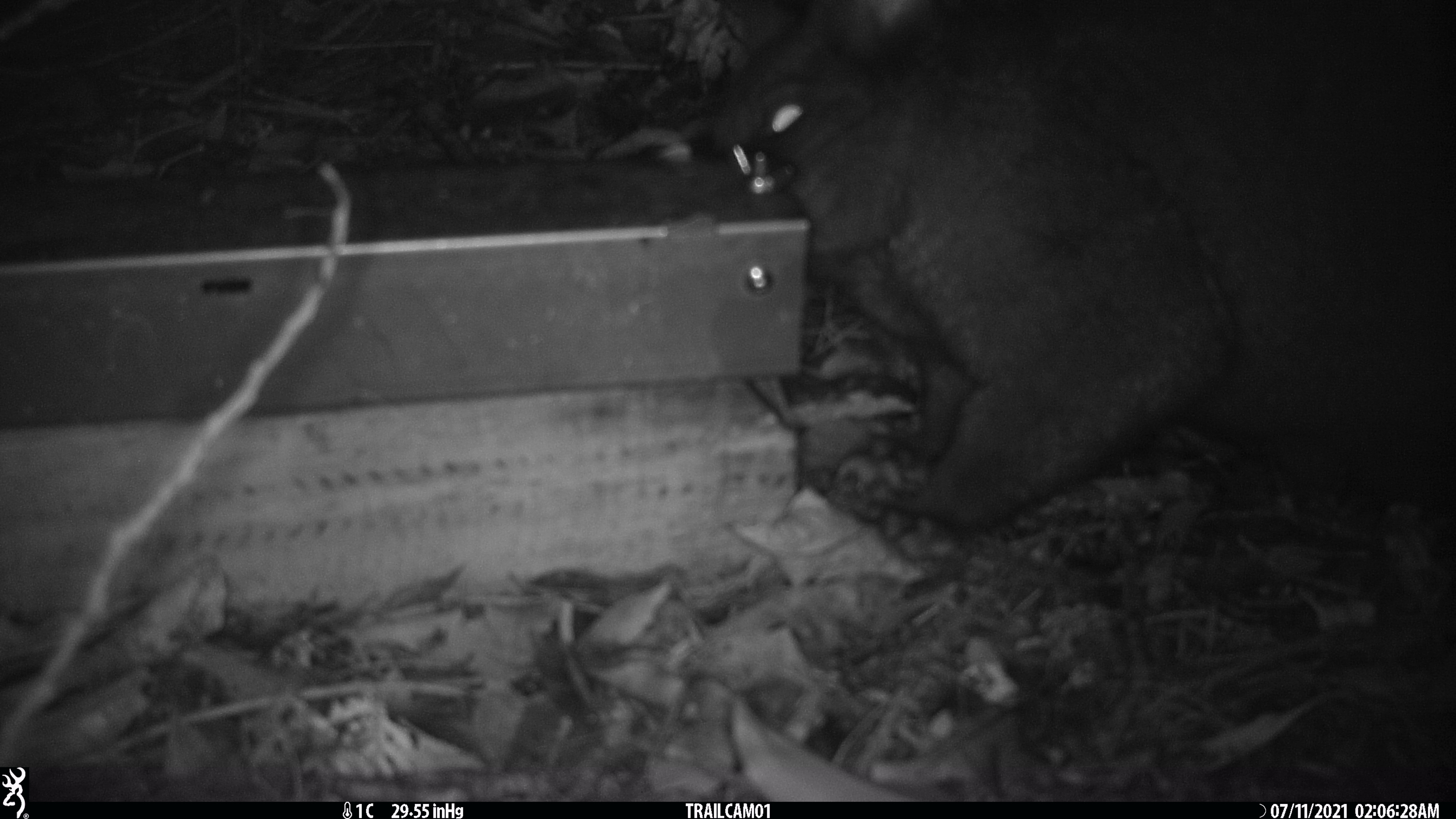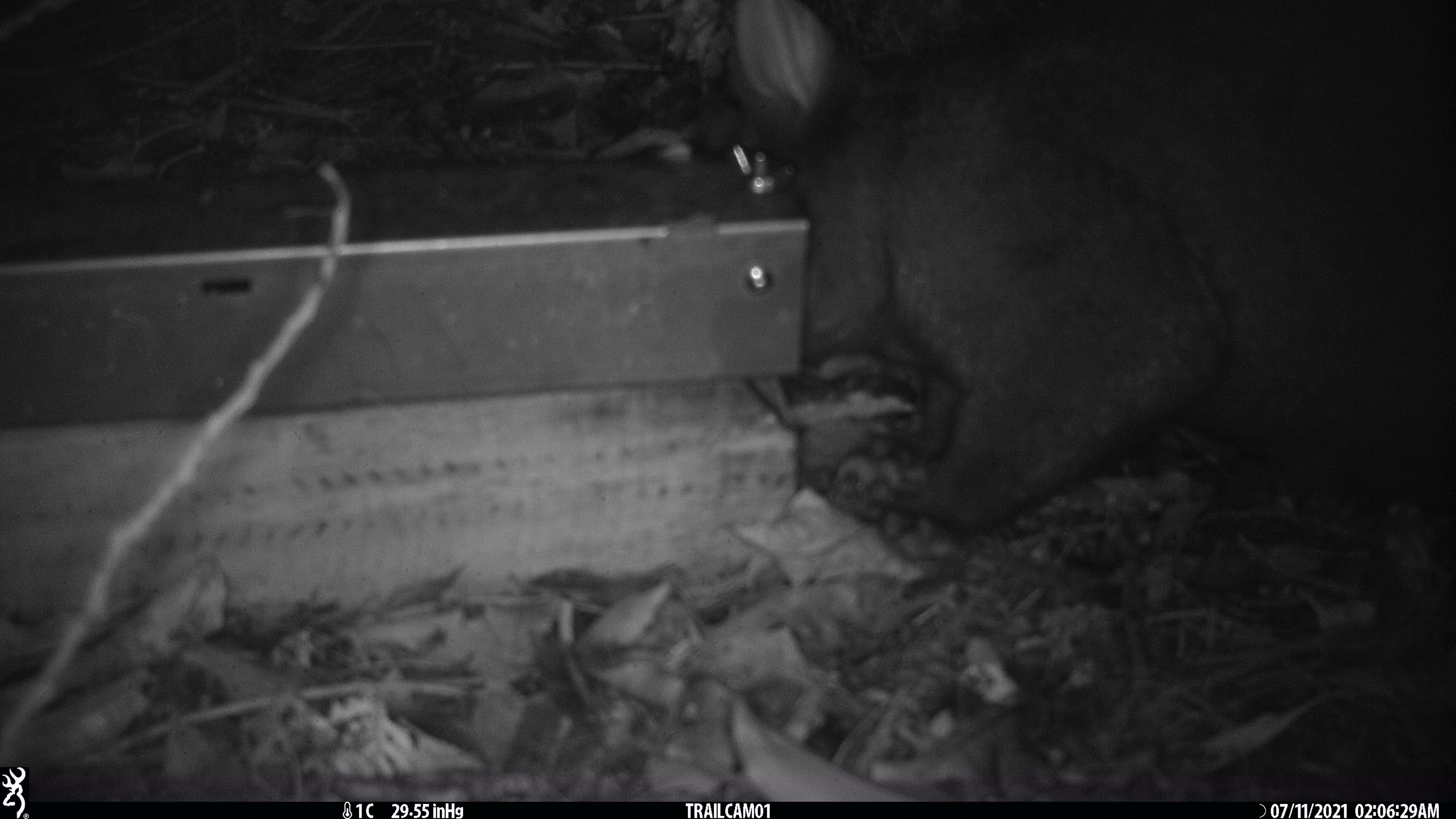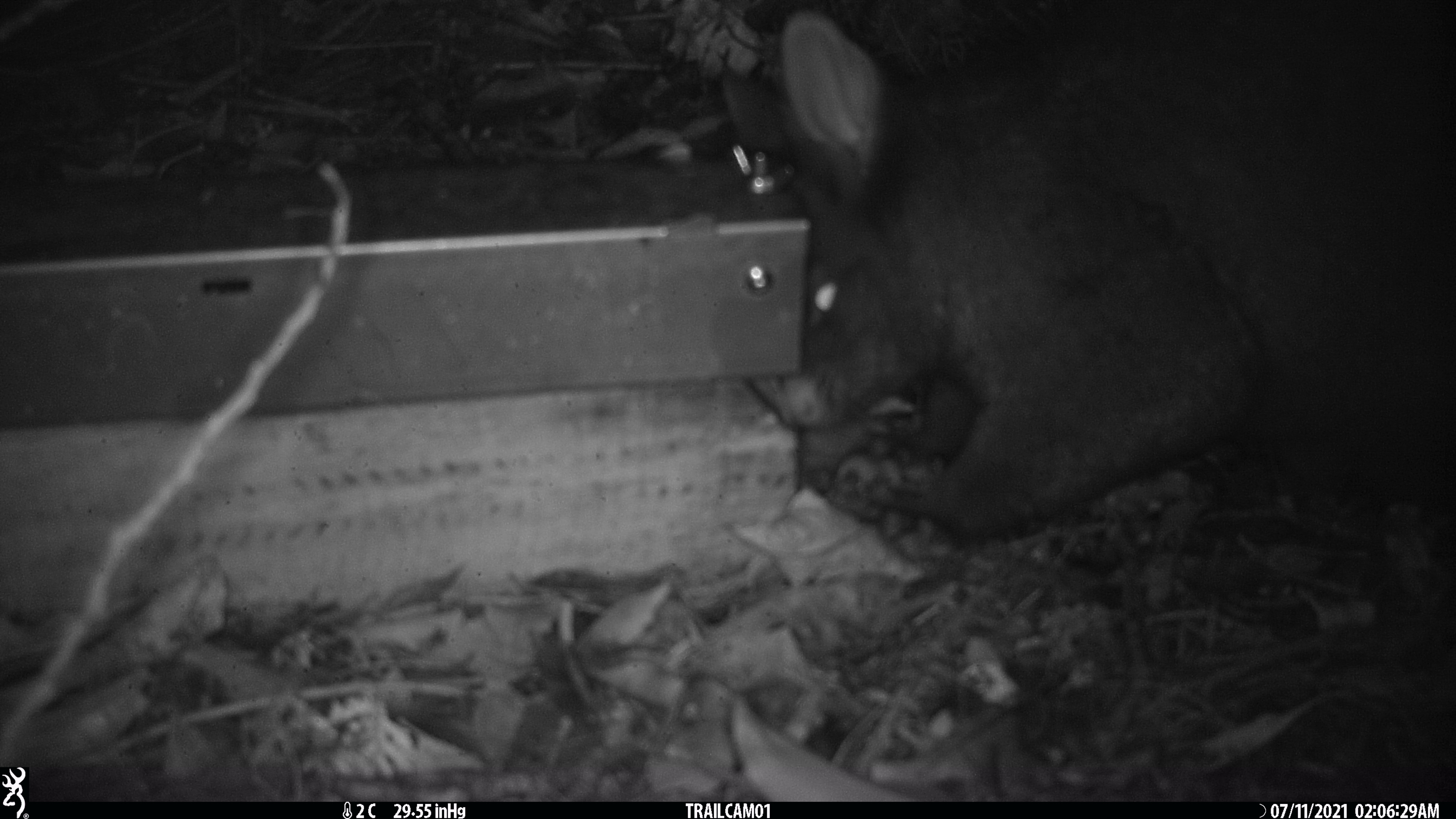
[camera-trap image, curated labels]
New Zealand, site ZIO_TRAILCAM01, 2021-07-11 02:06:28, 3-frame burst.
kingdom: Animalia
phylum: Chordata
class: Mammalia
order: Diprotodontia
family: Phalangeridae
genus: Trichosurus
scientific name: Trichosurus vulpecula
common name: common brushtail possum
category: possum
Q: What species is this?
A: Possum (common brushtail possum) (Trichosurus vulpecula).